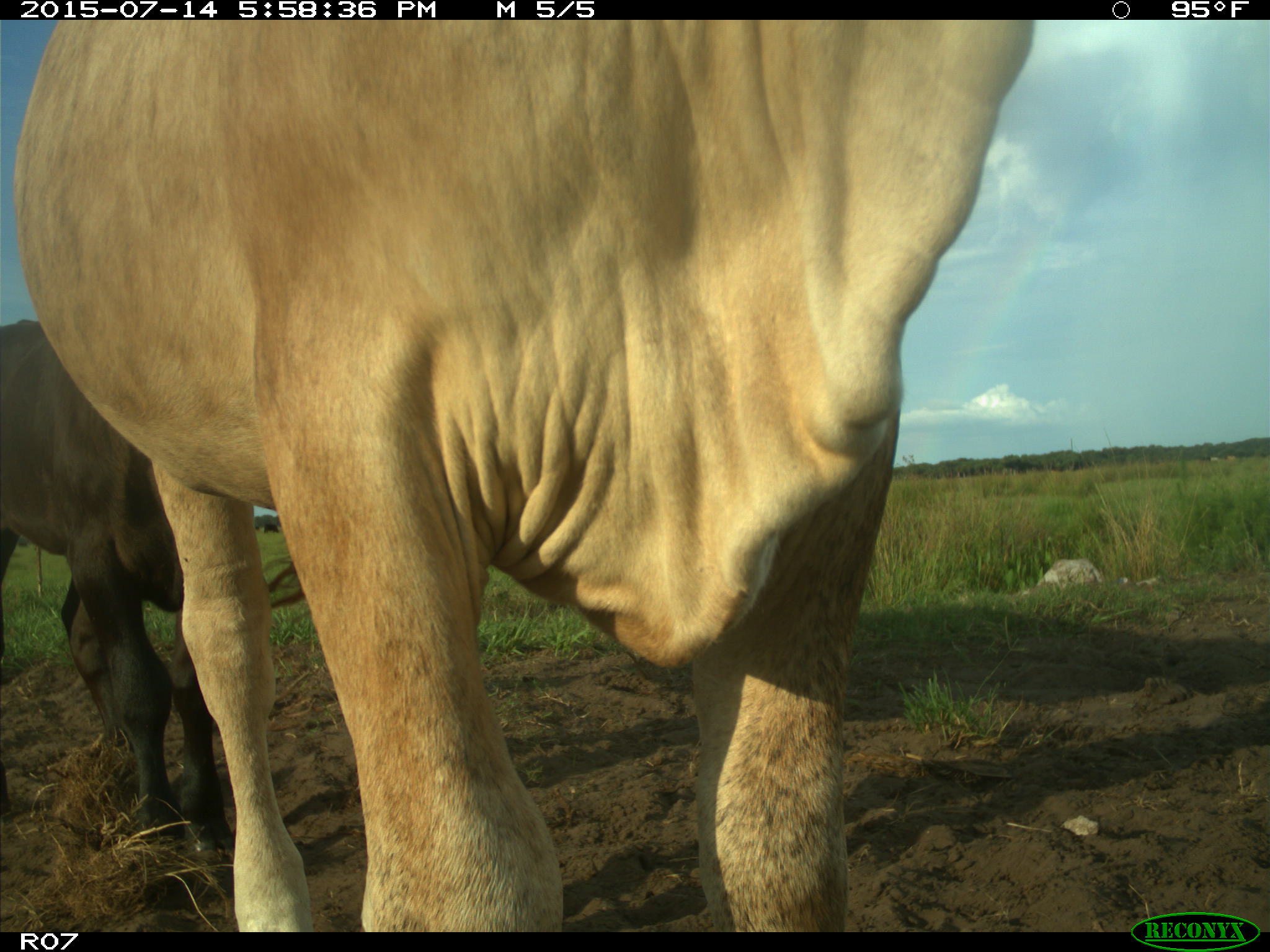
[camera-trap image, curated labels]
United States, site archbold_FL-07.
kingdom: Animalia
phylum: Chordata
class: Mammalia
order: Artiodactyla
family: Bovidae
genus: Bos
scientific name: Bos taurus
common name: domestic cow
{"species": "Bos taurus (domestic cow)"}